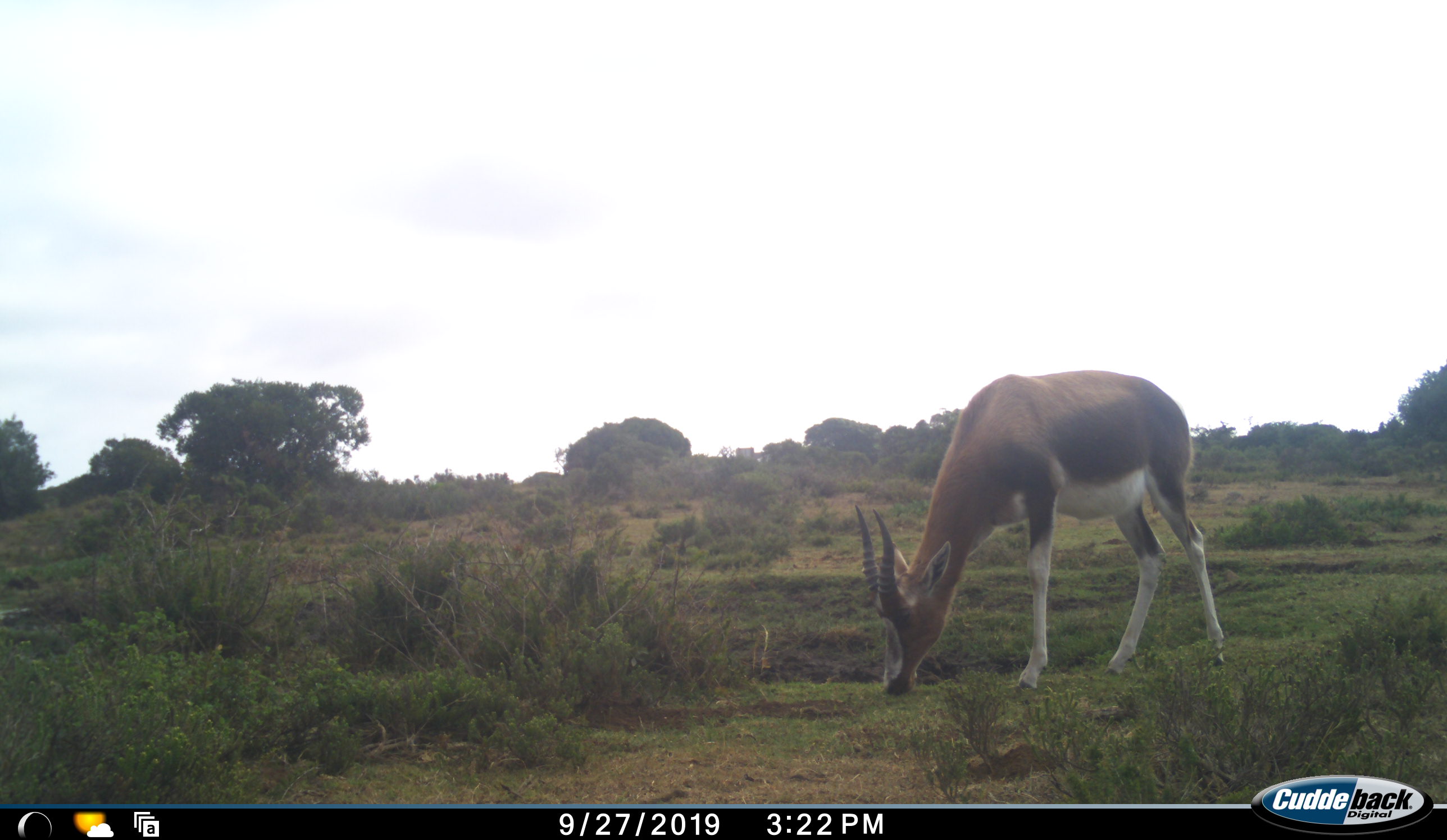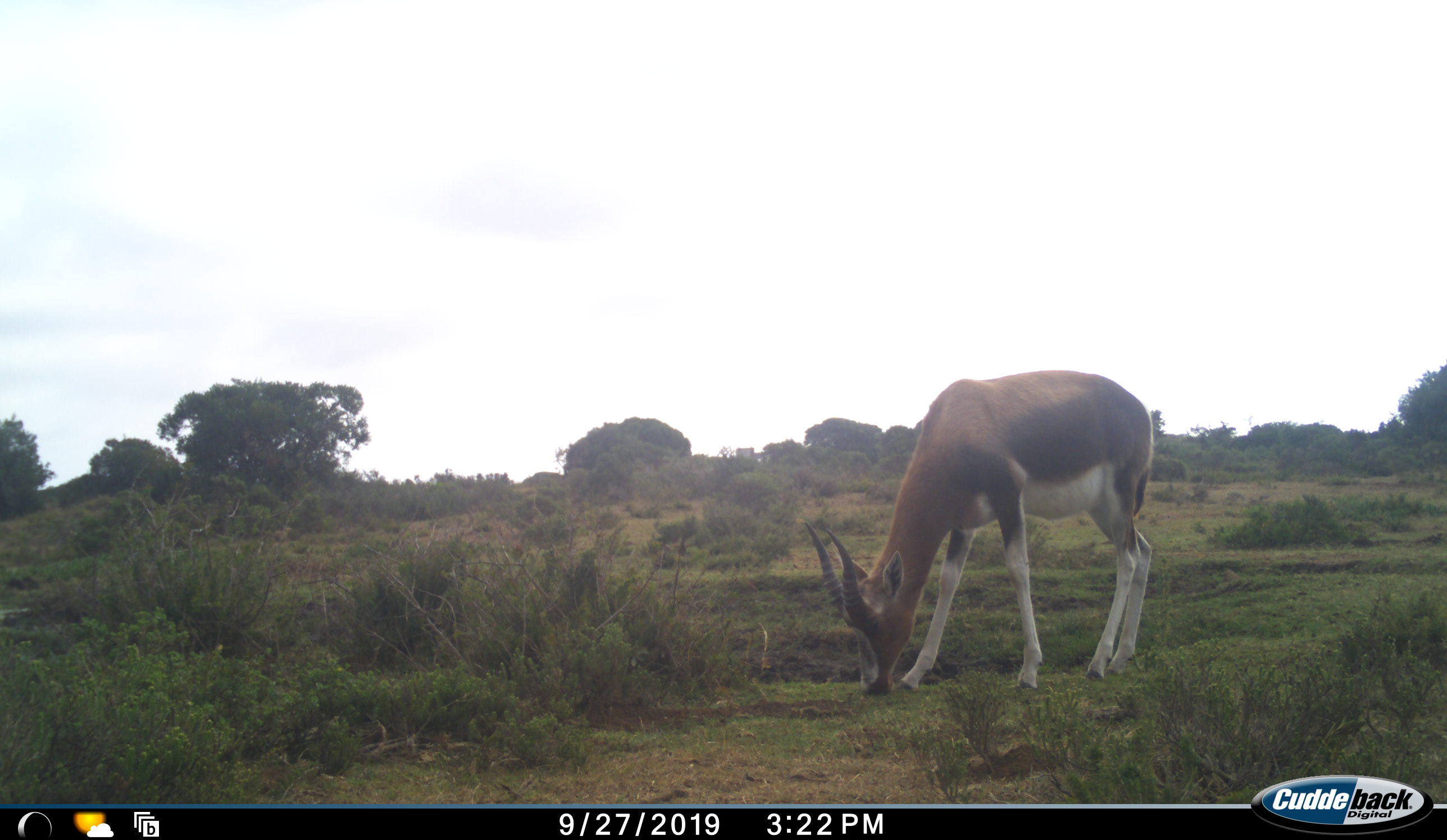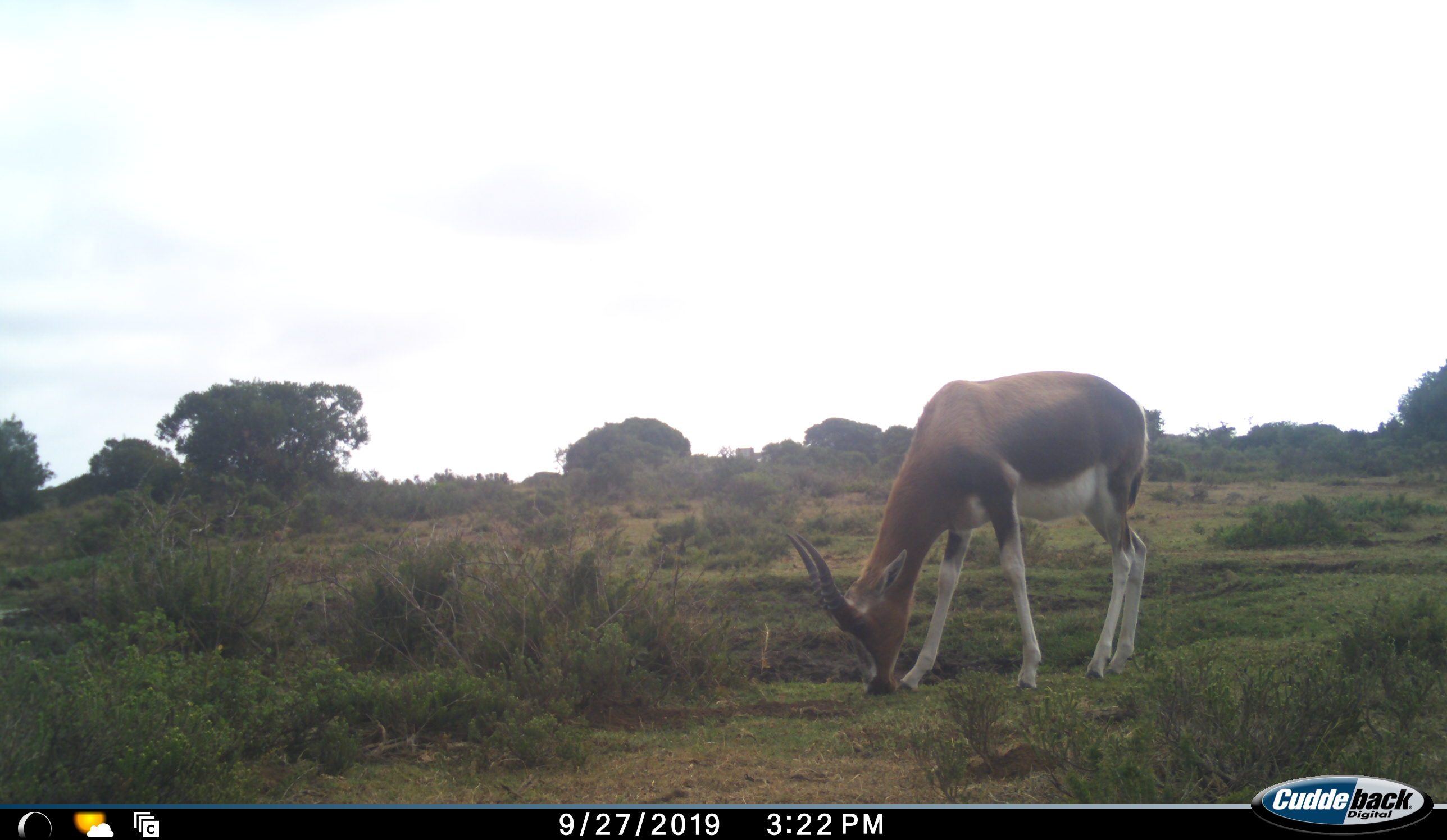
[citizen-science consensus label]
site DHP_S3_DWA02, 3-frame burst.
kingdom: Animalia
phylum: Chordata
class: Mammalia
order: Artiodactyla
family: Bovidae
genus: Damaliscus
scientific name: Damaliscus pygargus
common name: bontebok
Bontebok (Damaliscus pygargus), count 1. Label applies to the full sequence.